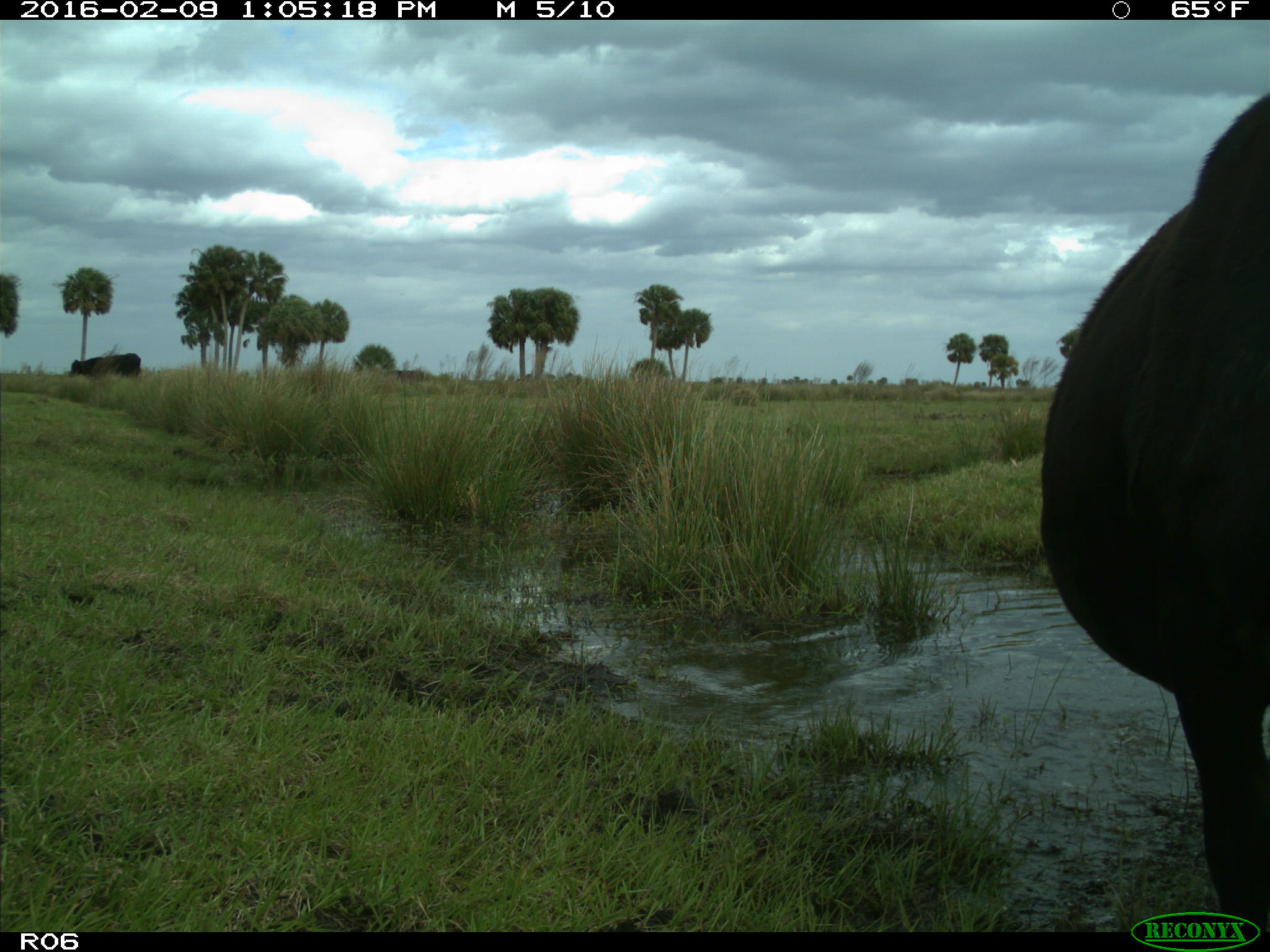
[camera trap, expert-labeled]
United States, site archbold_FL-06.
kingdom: Animalia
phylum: Chordata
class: Mammalia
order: Artiodactyla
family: Bovidae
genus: Bos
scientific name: Bos taurus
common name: domestic cow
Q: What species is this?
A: Bos taurus (domestic cow).